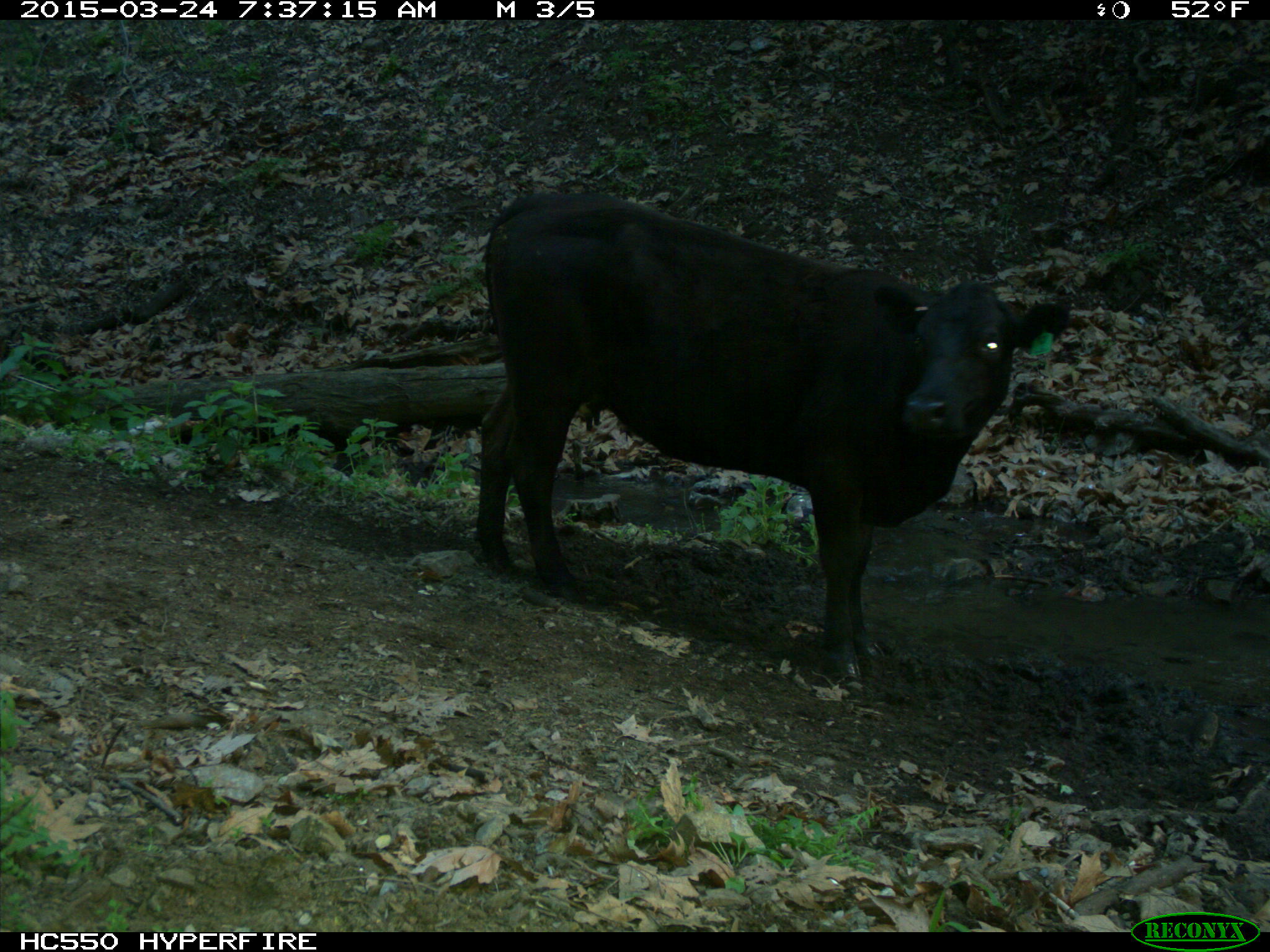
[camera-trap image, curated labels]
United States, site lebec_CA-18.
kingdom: Animalia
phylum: Chordata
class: Mammalia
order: Artiodactyla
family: Bovidae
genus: Bos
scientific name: Bos taurus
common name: domestic cow